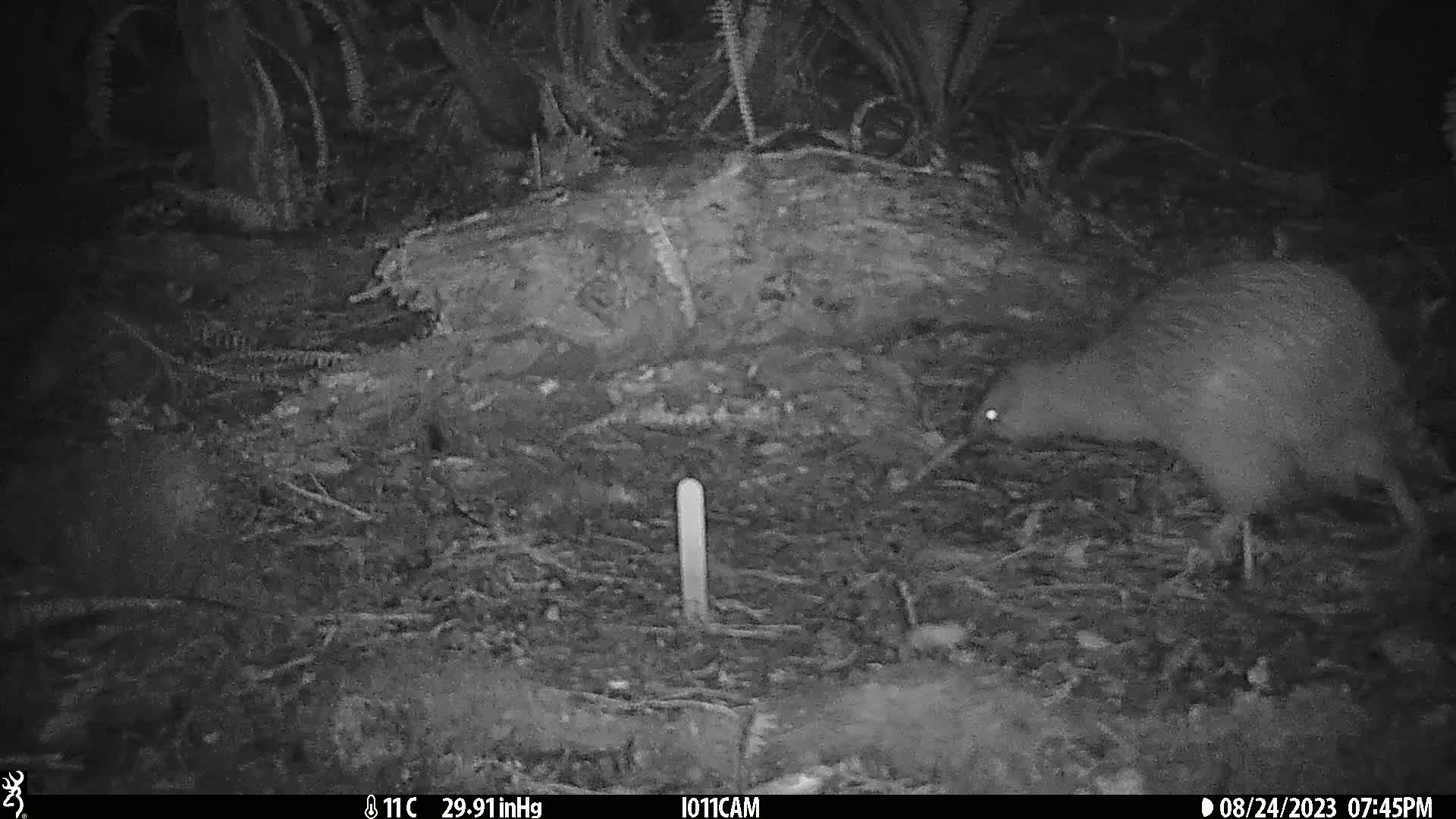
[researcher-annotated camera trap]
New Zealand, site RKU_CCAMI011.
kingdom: Animalia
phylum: Chordata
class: Aves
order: Apterygiformes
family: Apterygidae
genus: Apteryx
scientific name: Apteryx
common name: kiwi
Kiwi (Apteryx).